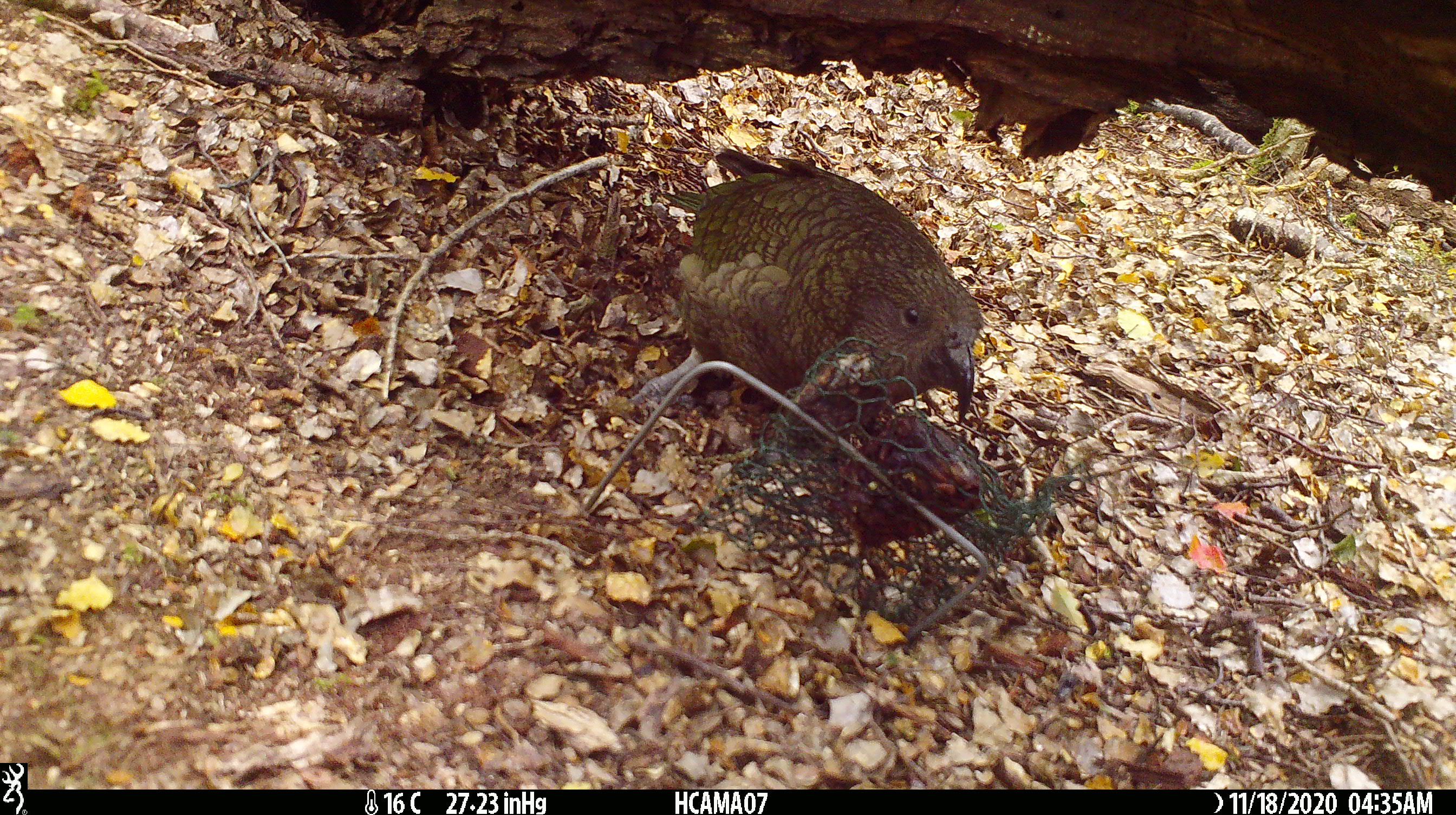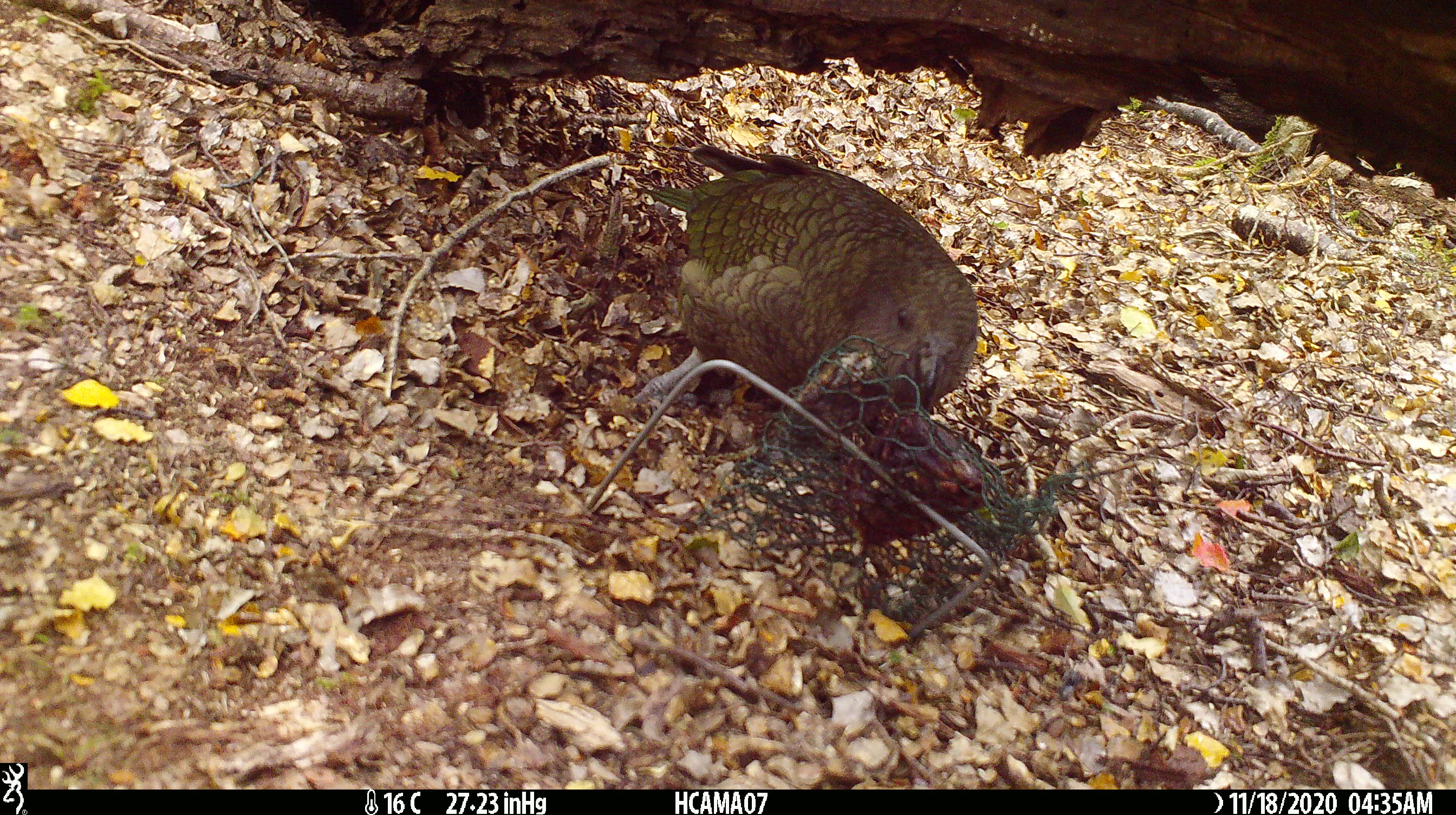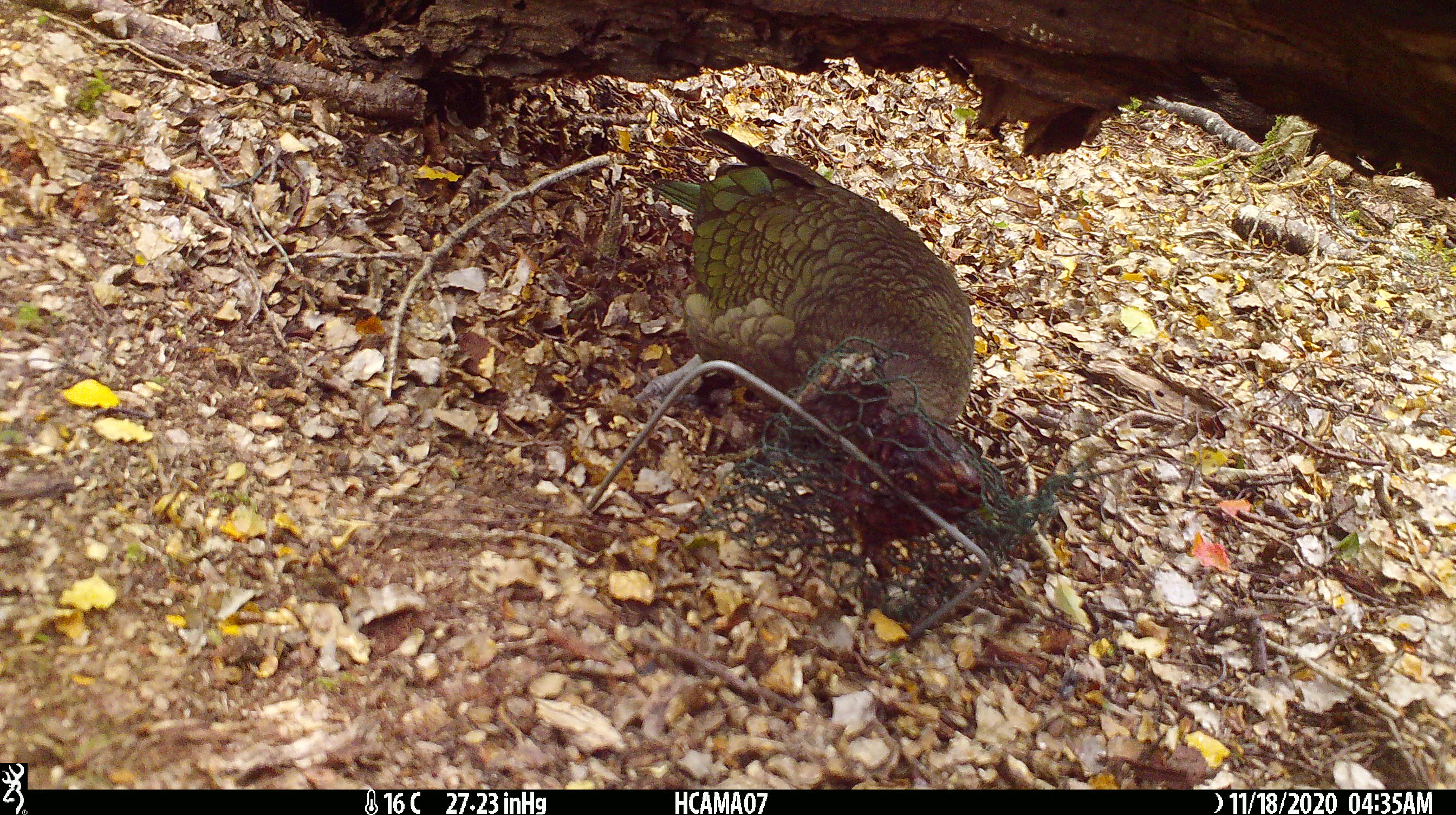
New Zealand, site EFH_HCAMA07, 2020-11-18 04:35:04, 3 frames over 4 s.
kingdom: Animalia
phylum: Chordata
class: Aves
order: Psittaciformes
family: Strigopidae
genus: Nestor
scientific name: Nestor notabilis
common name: kea